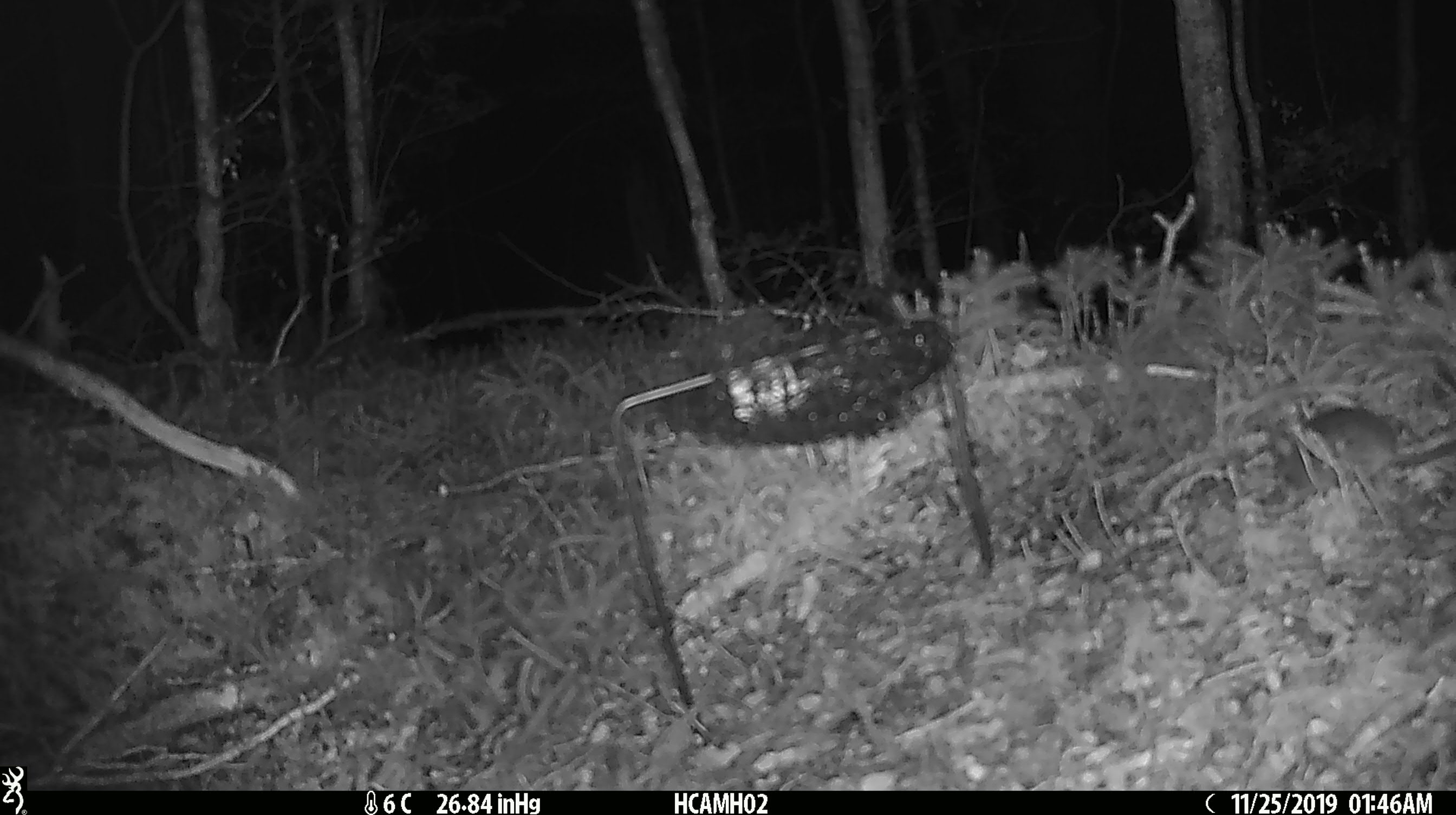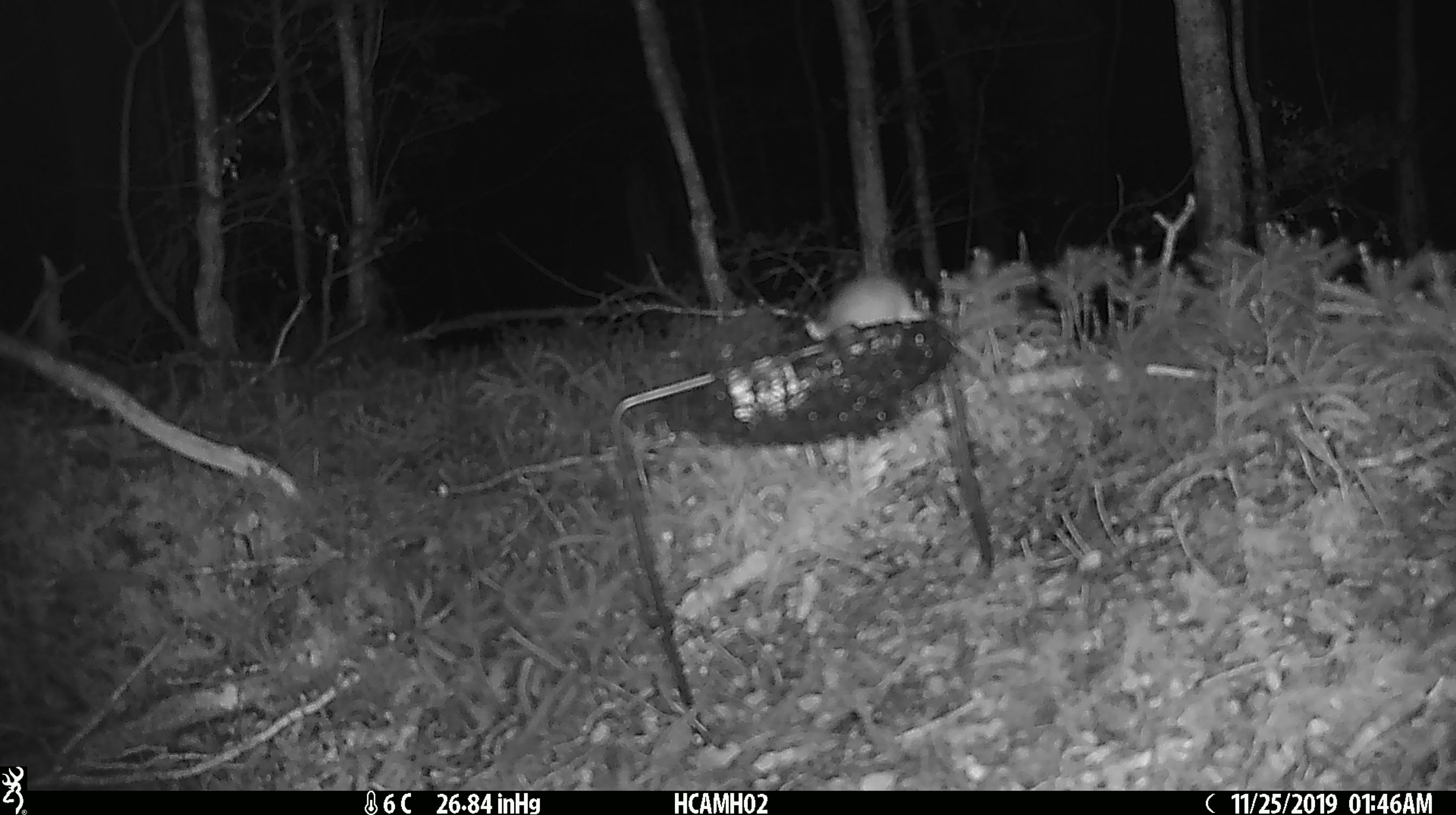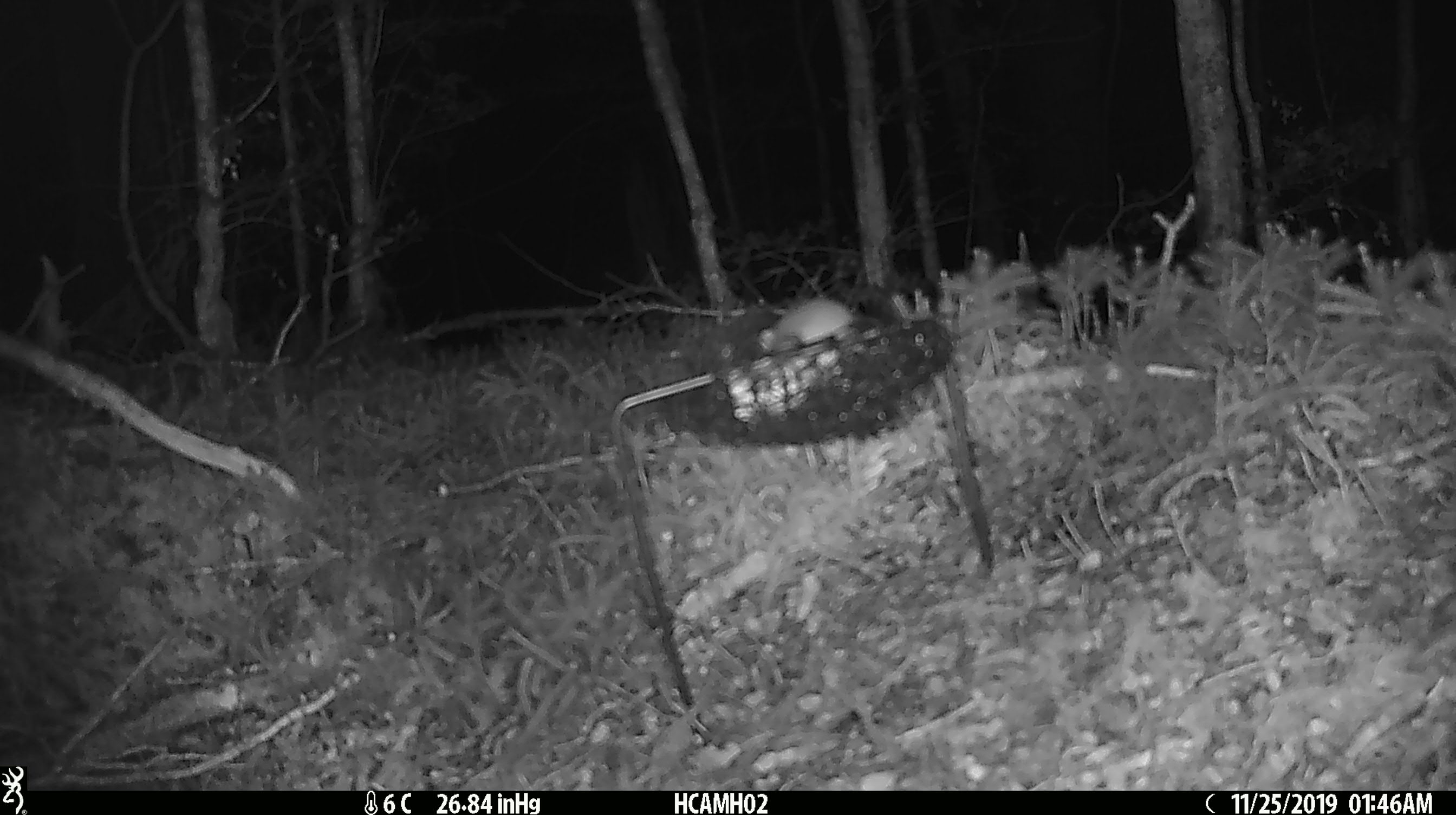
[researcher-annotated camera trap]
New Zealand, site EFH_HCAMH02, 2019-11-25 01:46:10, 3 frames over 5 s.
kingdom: Animalia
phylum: Chordata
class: Mammalia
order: Rodentia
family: Muridae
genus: Mus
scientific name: Mus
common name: mouse